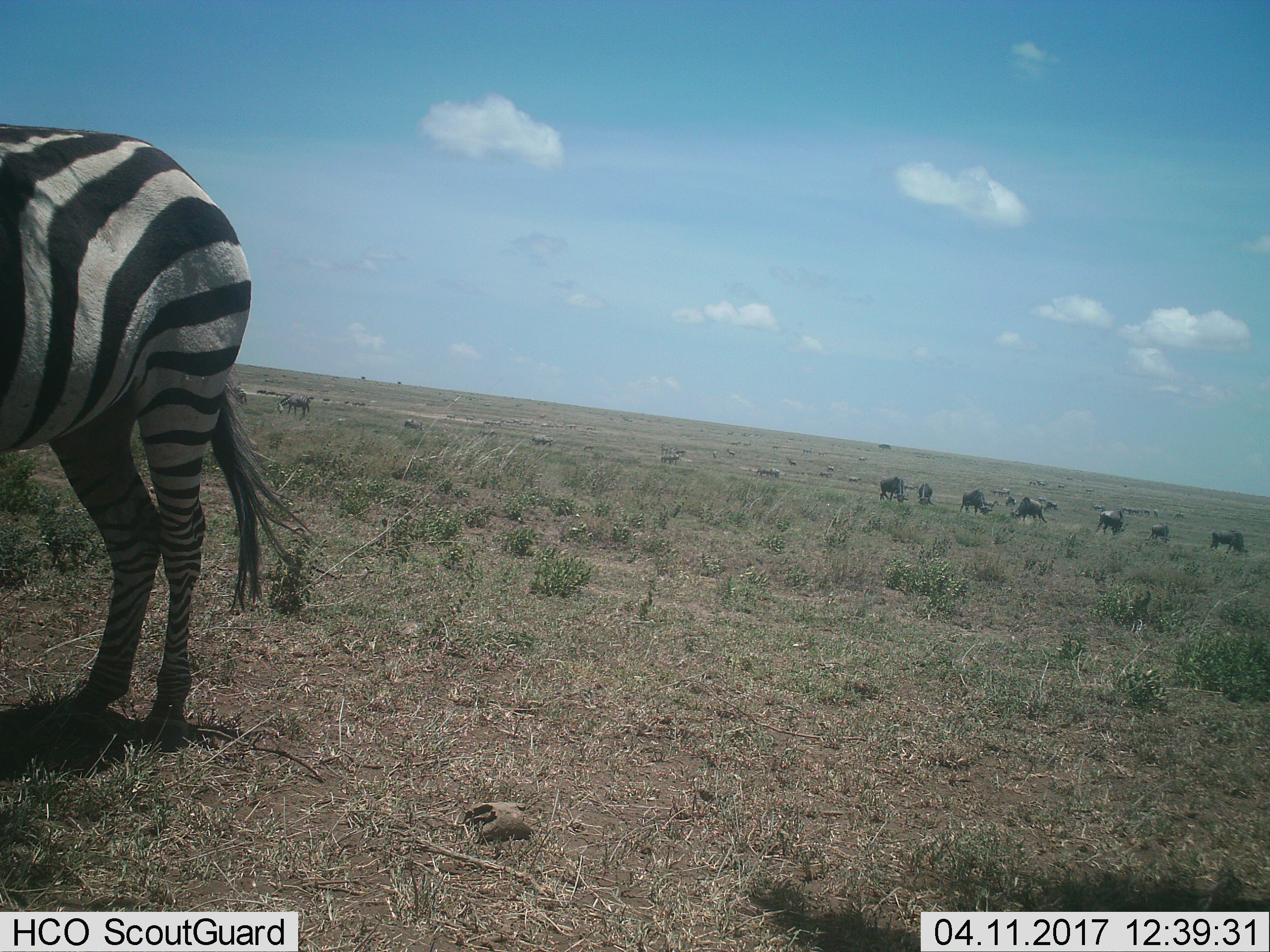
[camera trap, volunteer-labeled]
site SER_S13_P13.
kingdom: Animalia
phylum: Chordata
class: Mammalia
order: Artiodactyla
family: Bovidae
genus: Connochaetes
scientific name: Connochaetes taurinus taurinus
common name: blue wildebeest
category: wildebeestblue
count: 11-50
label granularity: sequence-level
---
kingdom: Animalia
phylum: Chordata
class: Mammalia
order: Perissodactyla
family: Equidae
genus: Equus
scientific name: Equus quagga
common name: plains zebra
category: zebraplains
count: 11-50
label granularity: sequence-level